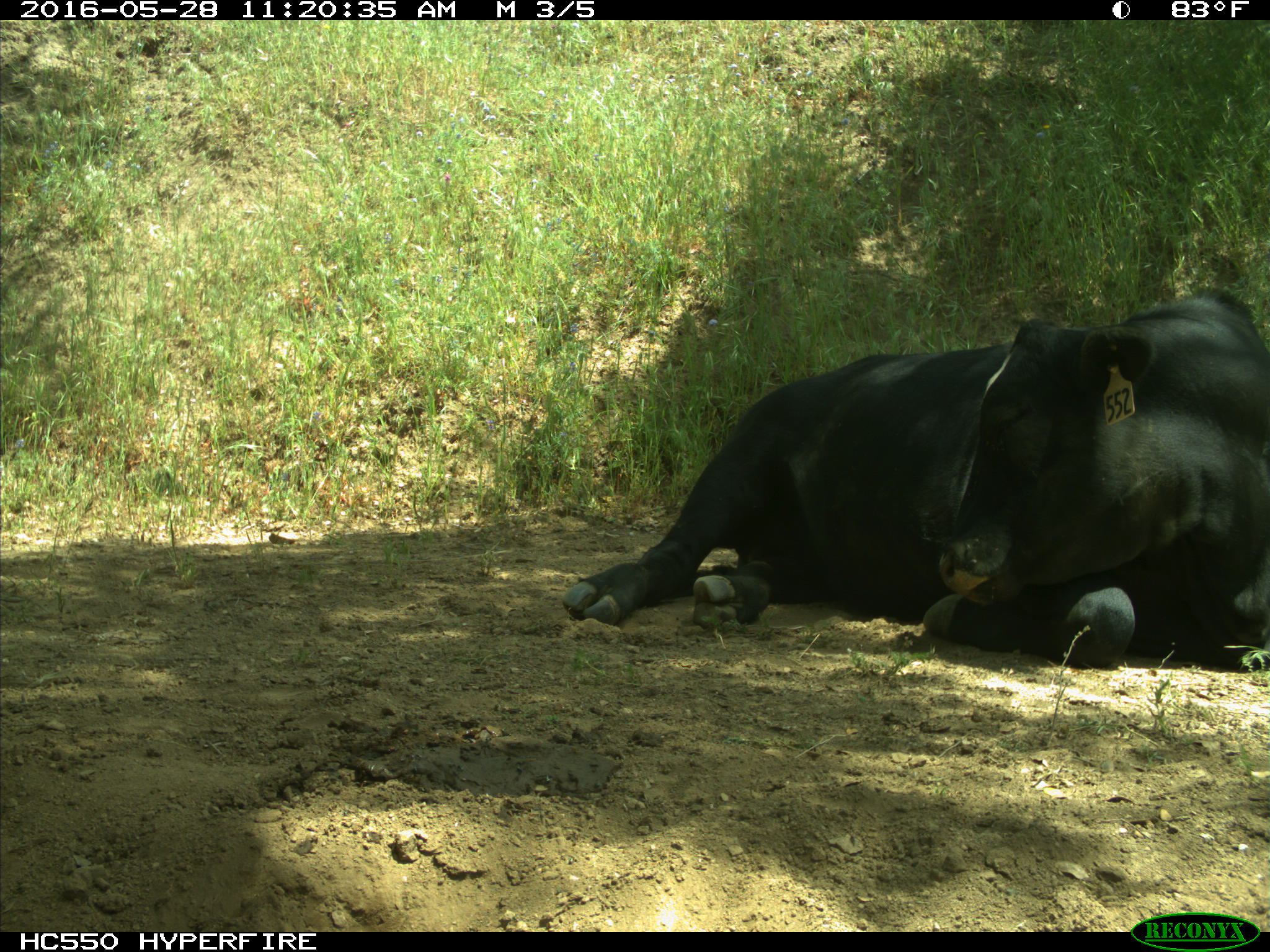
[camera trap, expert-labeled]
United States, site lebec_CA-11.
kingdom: Animalia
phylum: Chordata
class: Mammalia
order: Artiodactyla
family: Bovidae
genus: Bos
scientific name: Bos taurus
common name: domestic cow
Bos taurus (domestic cow).